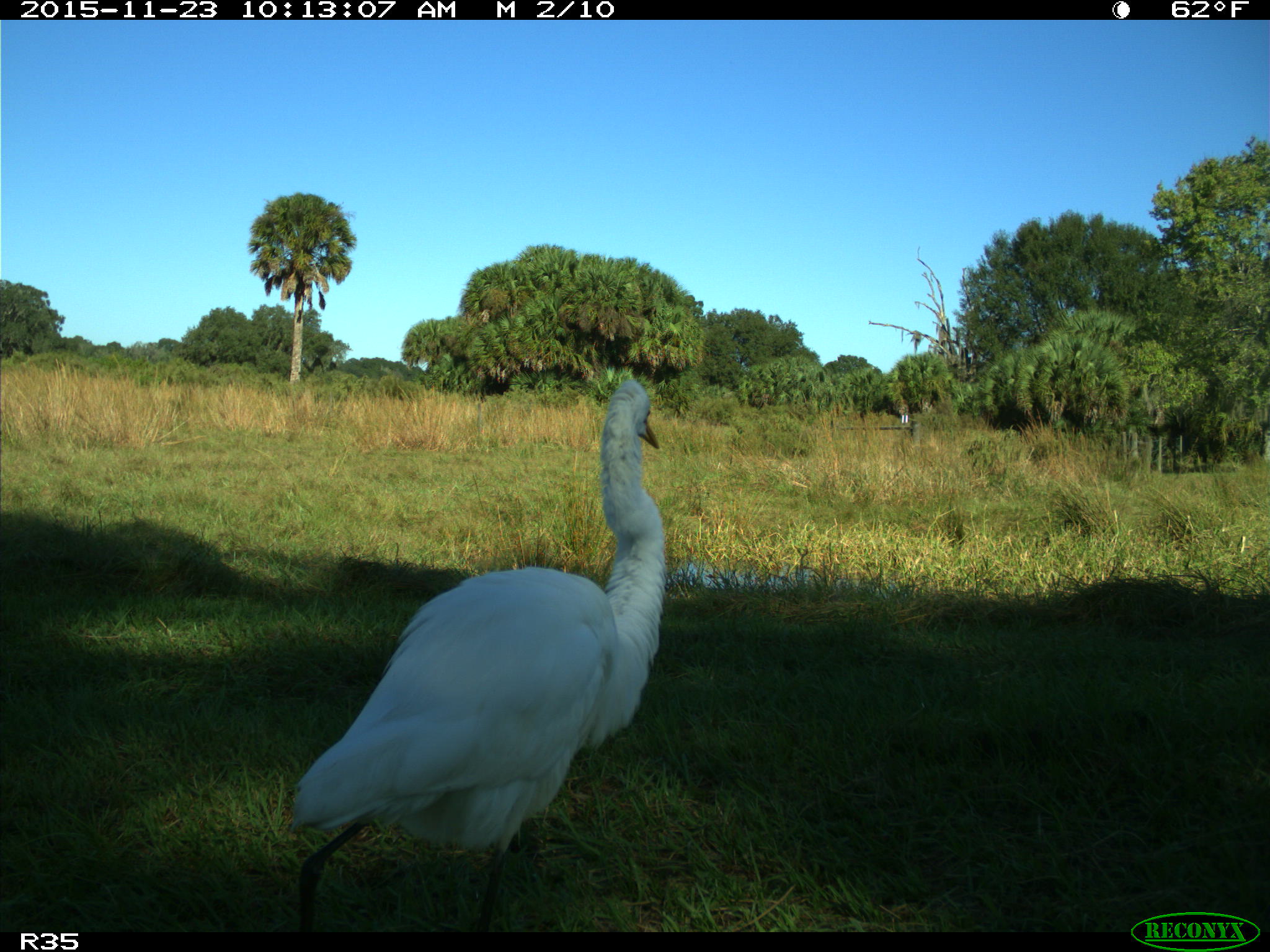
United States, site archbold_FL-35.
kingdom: Animalia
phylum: Chordata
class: Aves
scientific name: Aves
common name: birds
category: unidentified bird